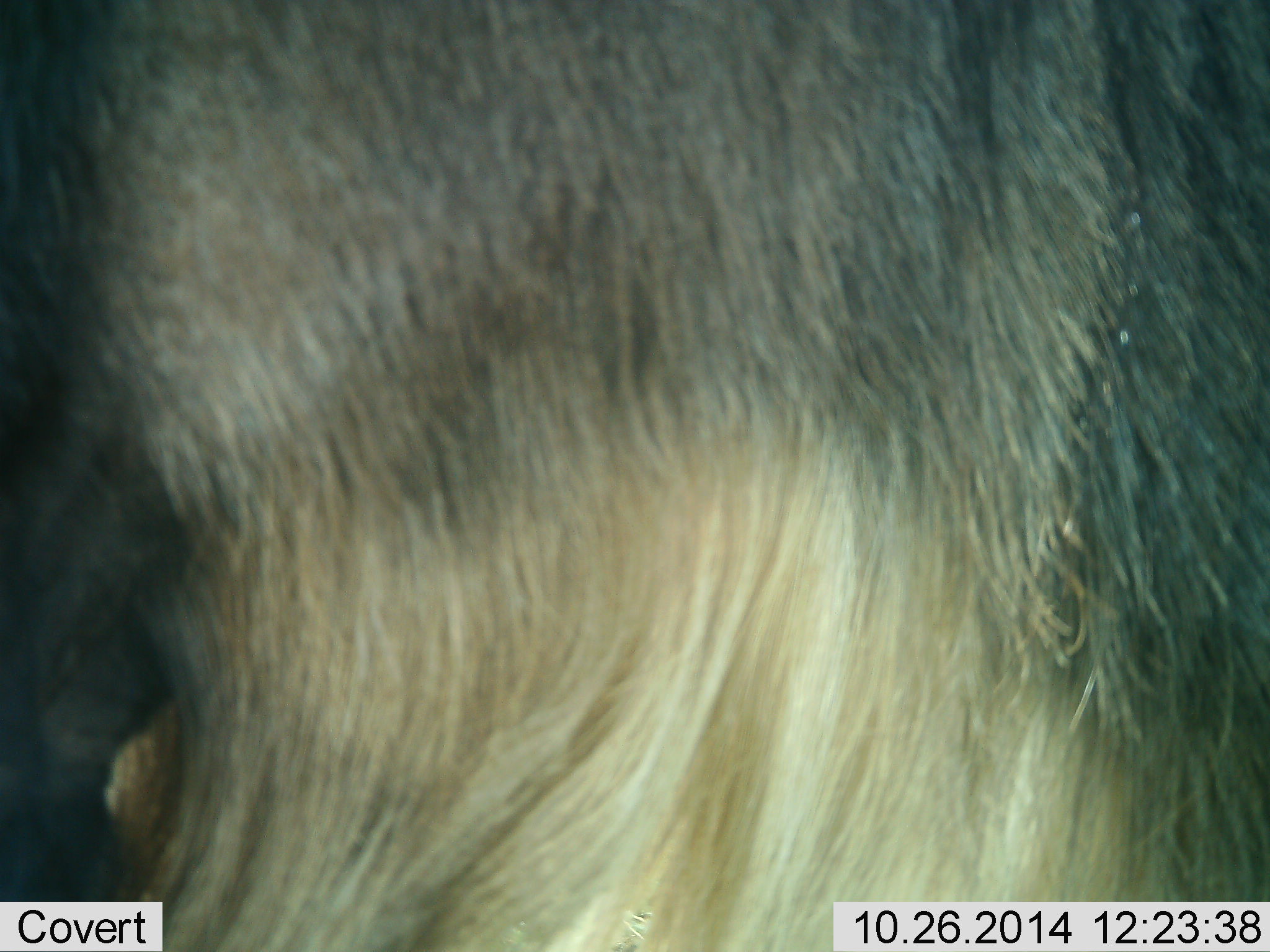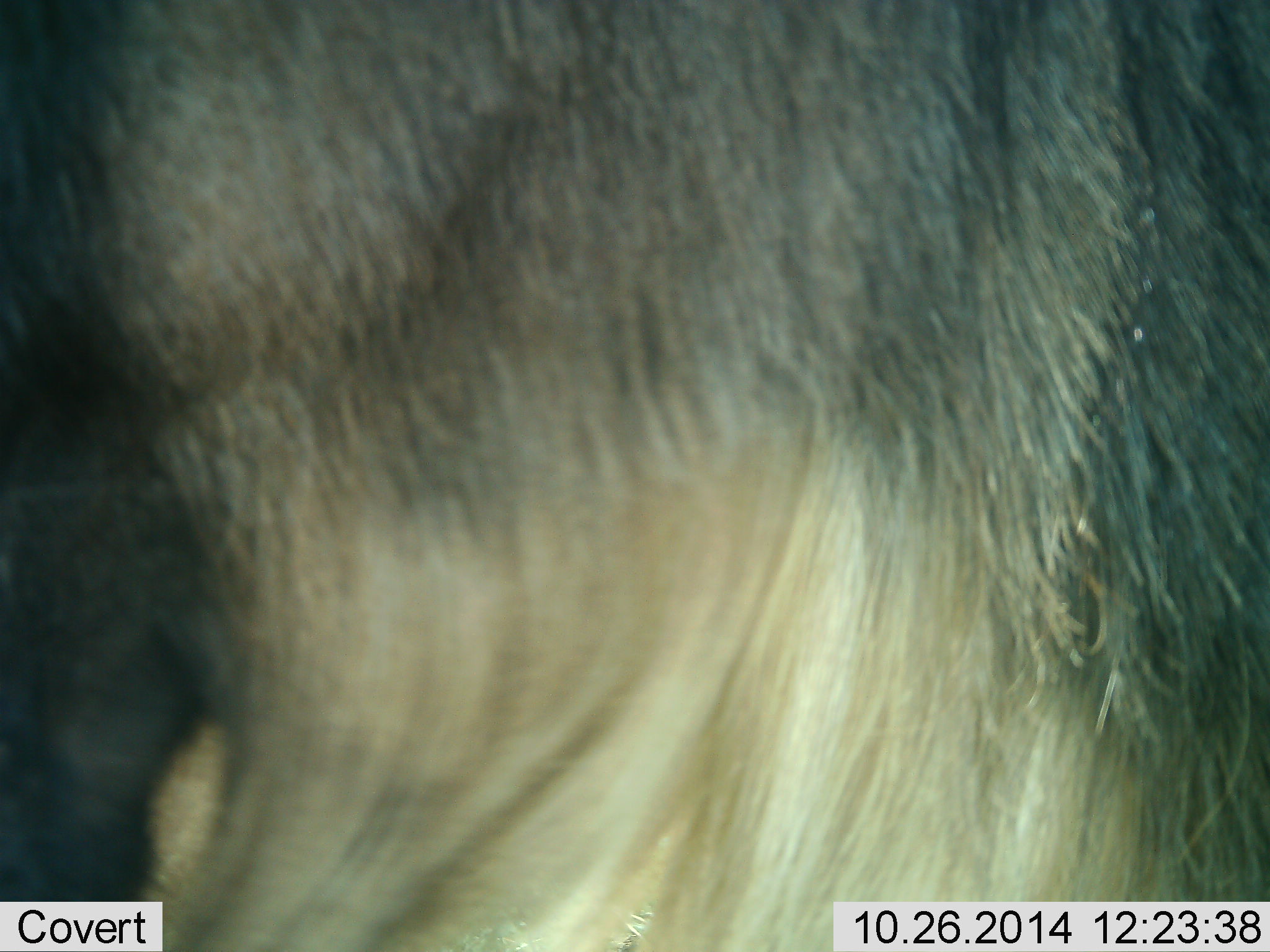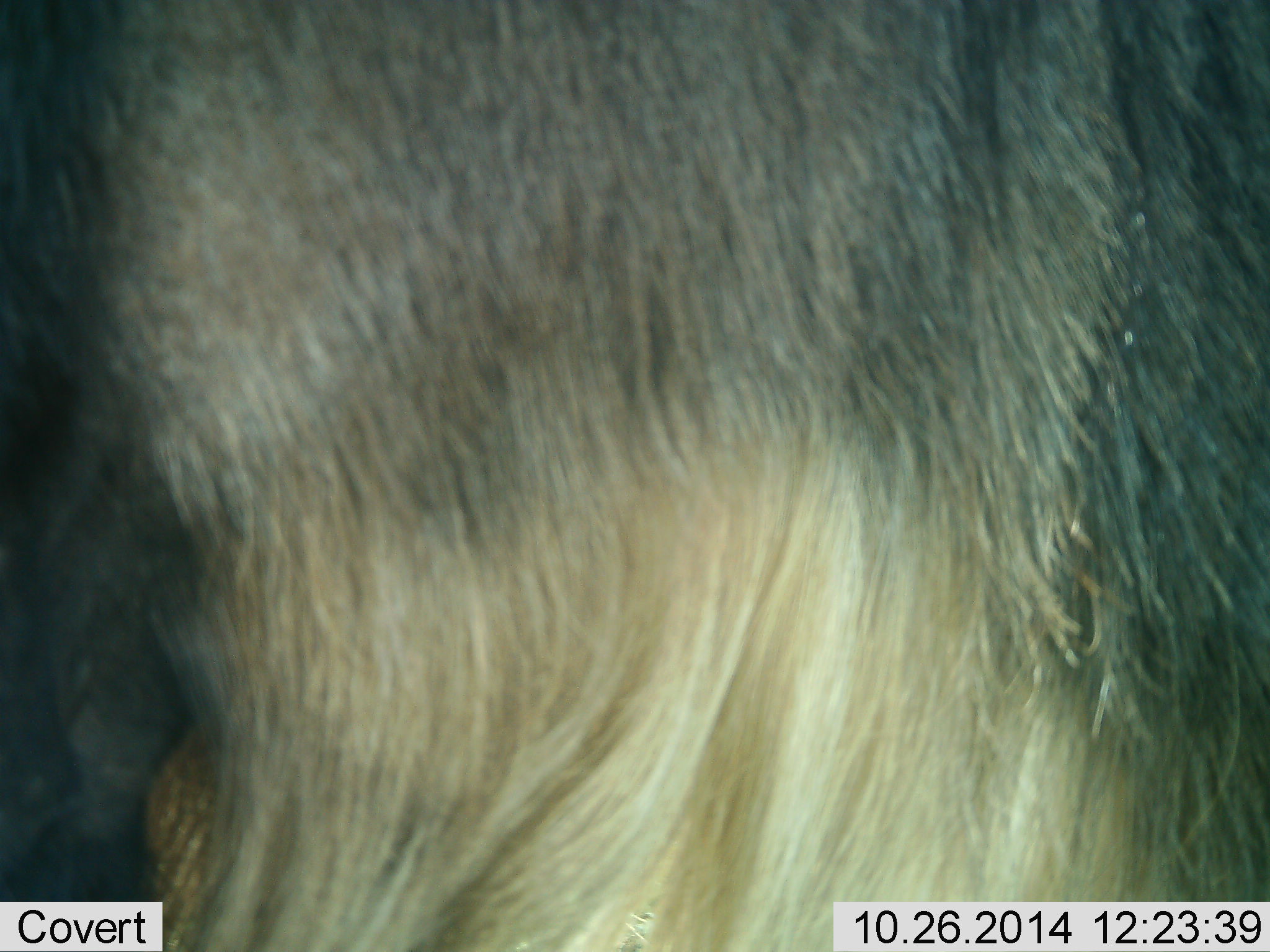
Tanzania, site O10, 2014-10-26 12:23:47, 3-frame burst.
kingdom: Animalia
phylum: Chordata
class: Mammalia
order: Artiodactyla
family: Bovidae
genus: Connochaetes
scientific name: Connochaetes taurinus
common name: blue wildebeest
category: wildebeest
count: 1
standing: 70%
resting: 0%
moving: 10%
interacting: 10%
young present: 0%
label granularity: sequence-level